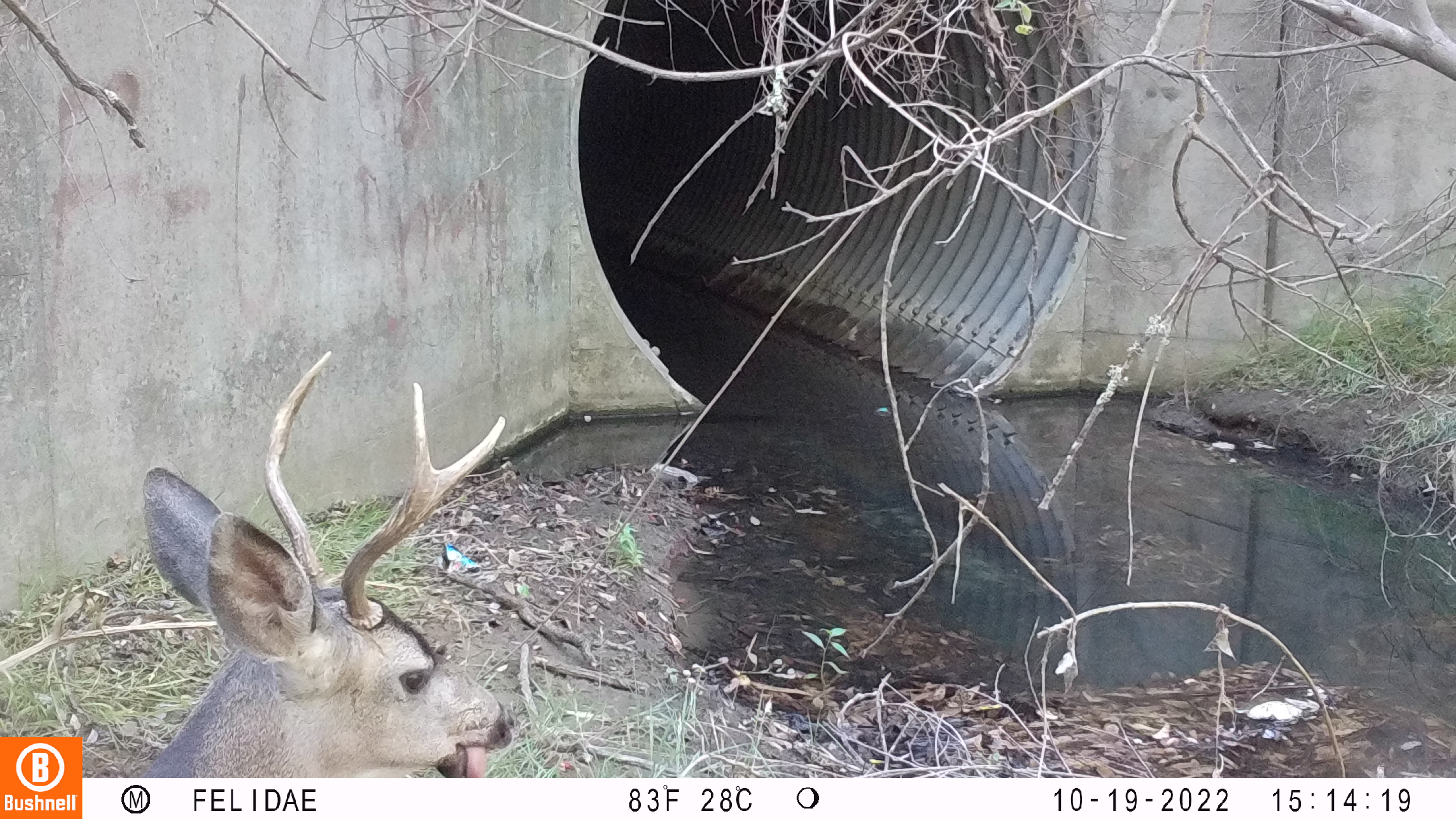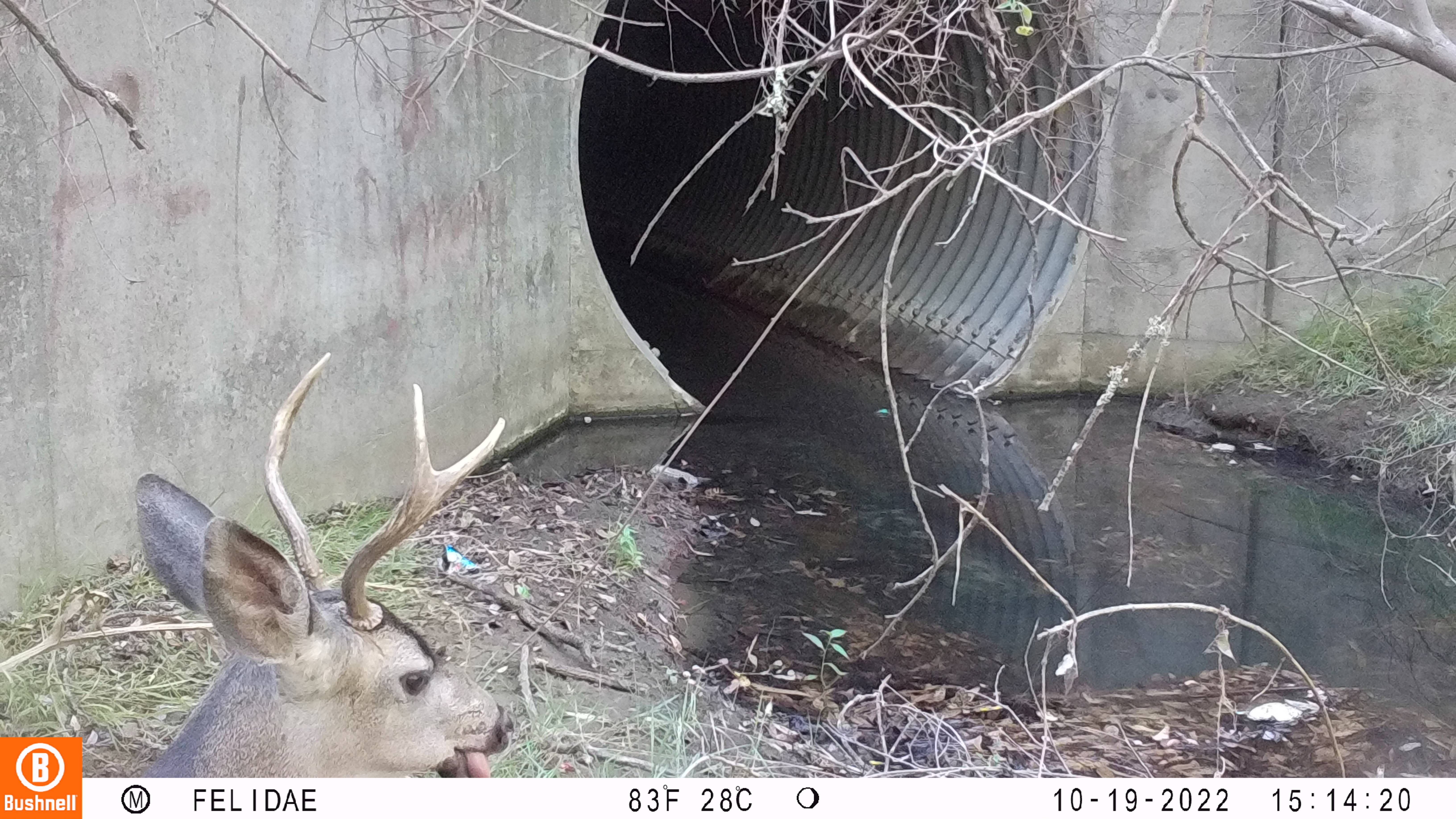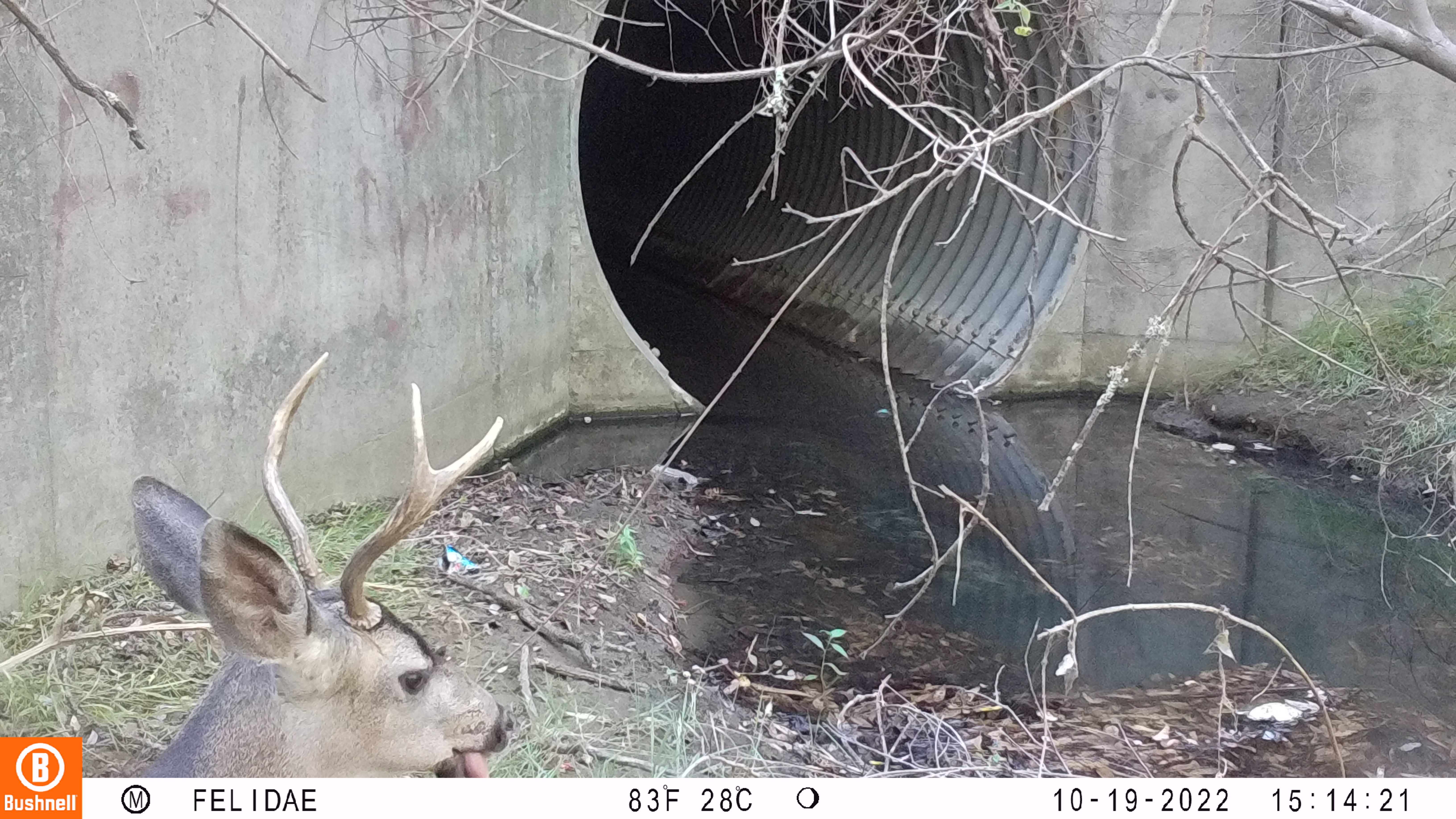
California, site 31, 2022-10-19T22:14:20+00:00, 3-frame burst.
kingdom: Animalia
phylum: Chordata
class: Mammalia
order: Artiodactyla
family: Cervidae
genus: Odocoileus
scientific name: Odocoileus hemionus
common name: mule deer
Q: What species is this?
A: Mule deer (Odocoileus hemionus).